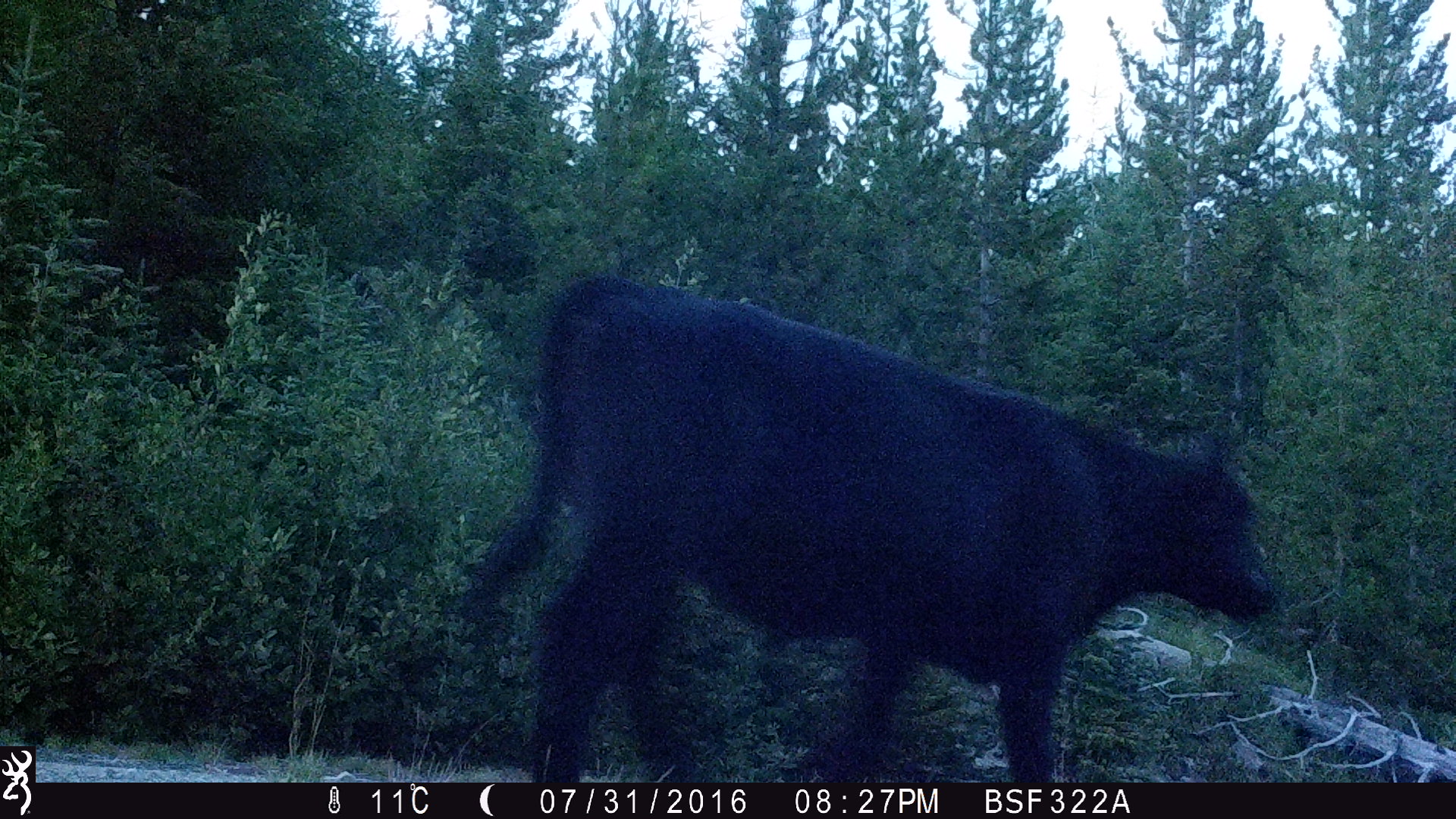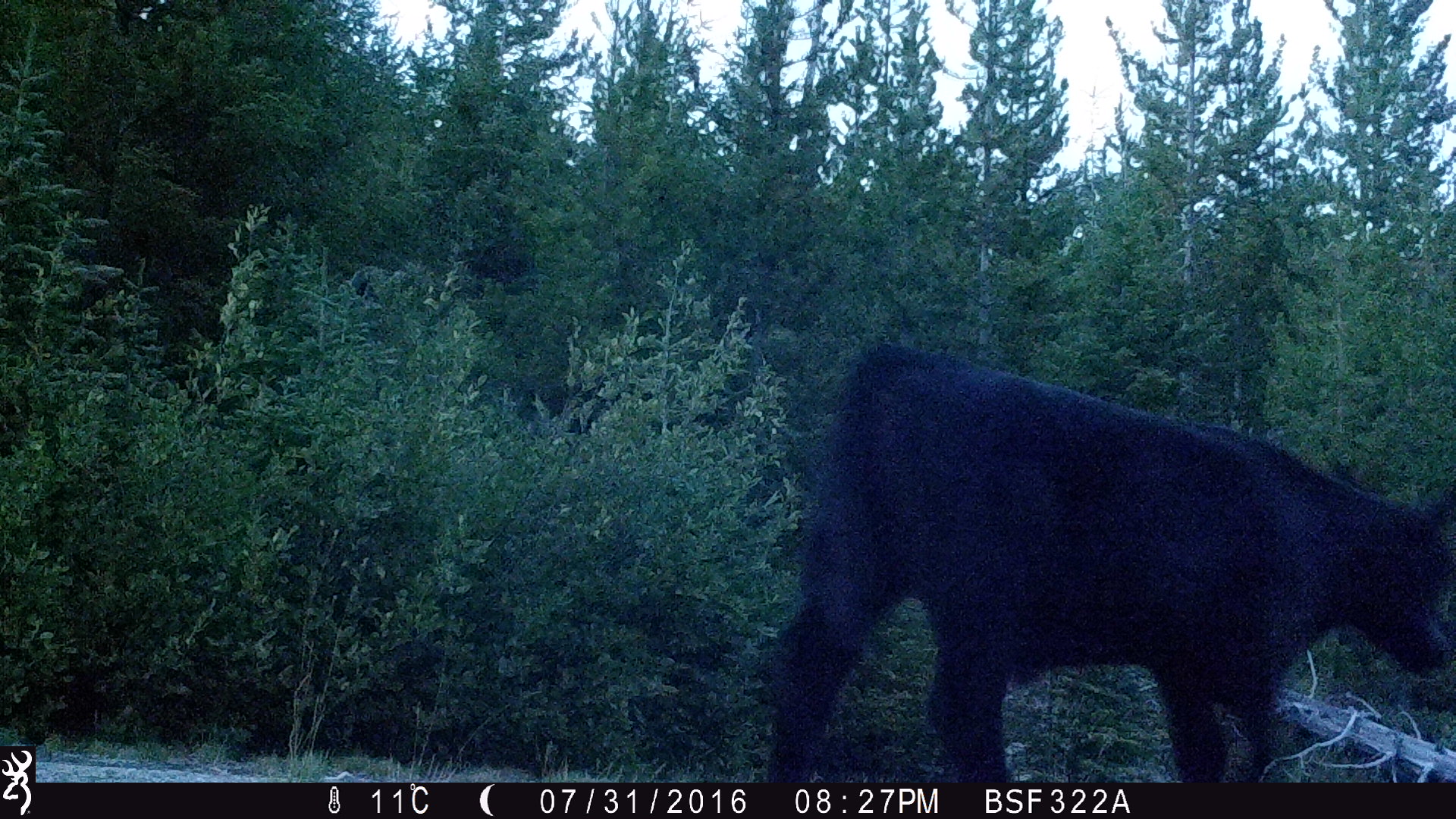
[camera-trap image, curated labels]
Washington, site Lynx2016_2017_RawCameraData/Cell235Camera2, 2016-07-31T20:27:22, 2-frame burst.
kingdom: Animalia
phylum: Chordata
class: Mammalia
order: Artiodactyla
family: Bovidae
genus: Bos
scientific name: Bos taurus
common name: domestic cattle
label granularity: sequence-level